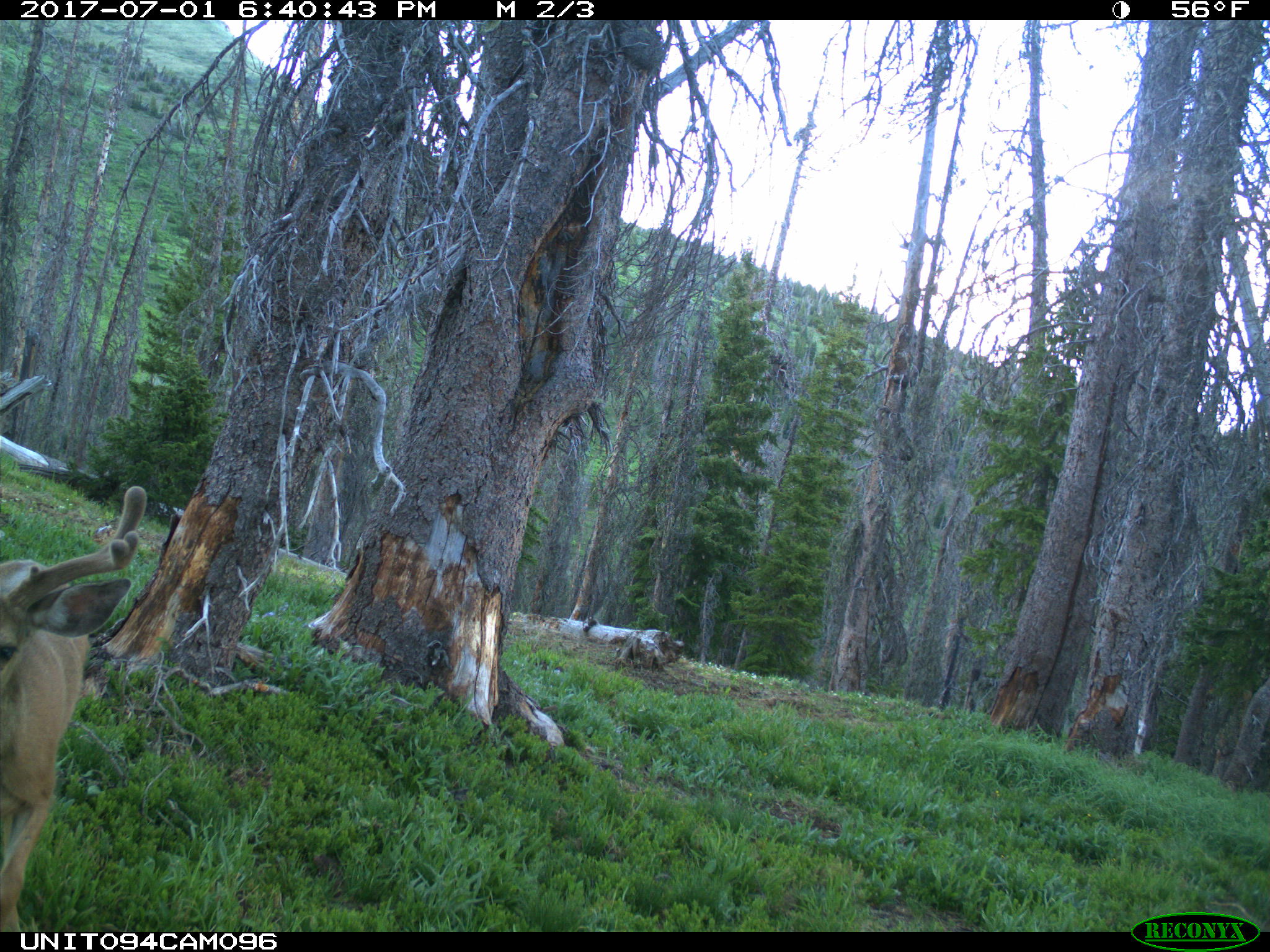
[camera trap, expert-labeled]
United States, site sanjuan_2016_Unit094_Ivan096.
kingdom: Animalia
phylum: Chordata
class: Mammalia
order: Artiodactyla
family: Cervidae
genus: Odocoileus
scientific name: Odocoileus hemionus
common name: mule deer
Odocoileus hemionus (mule deer).